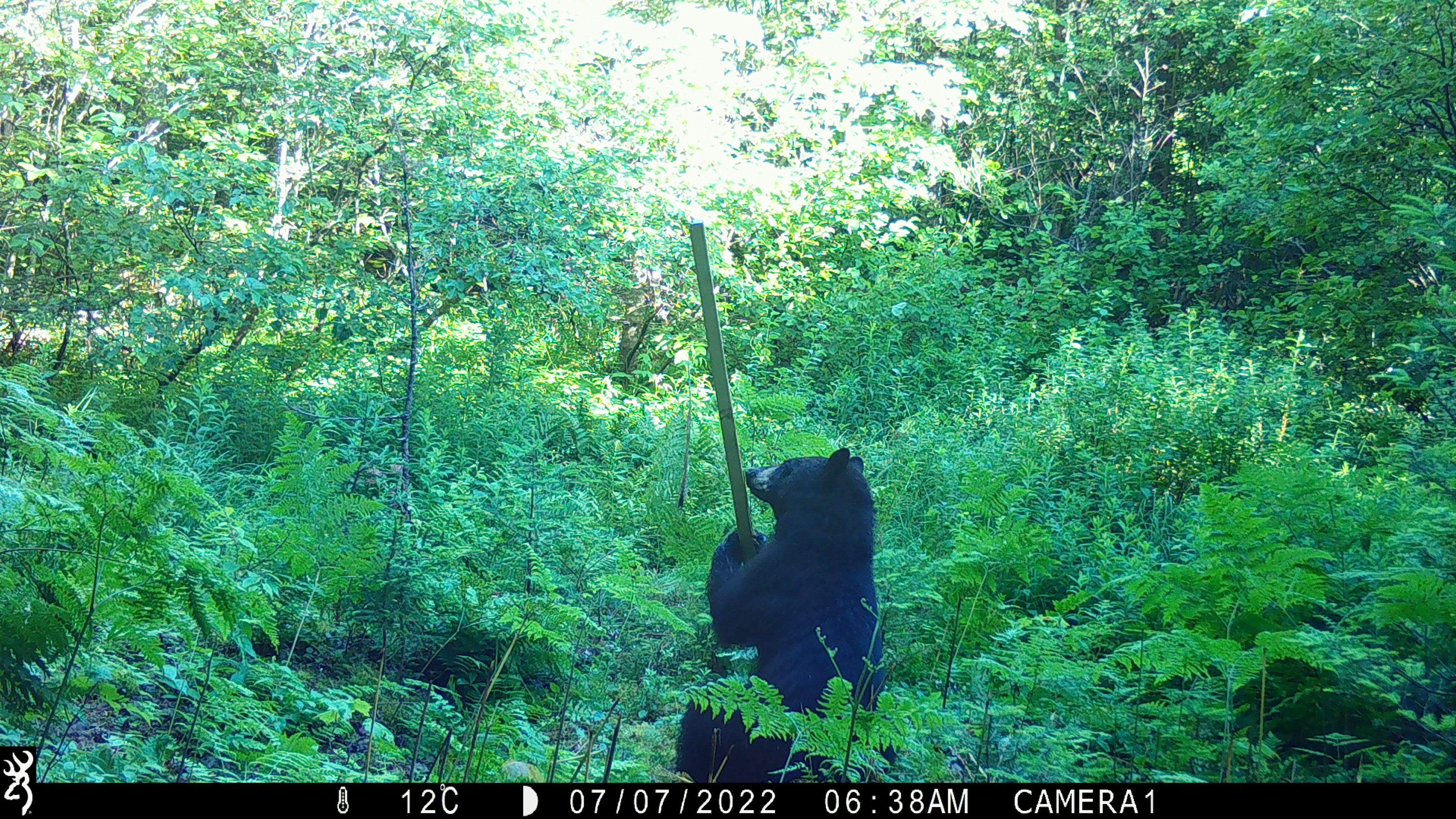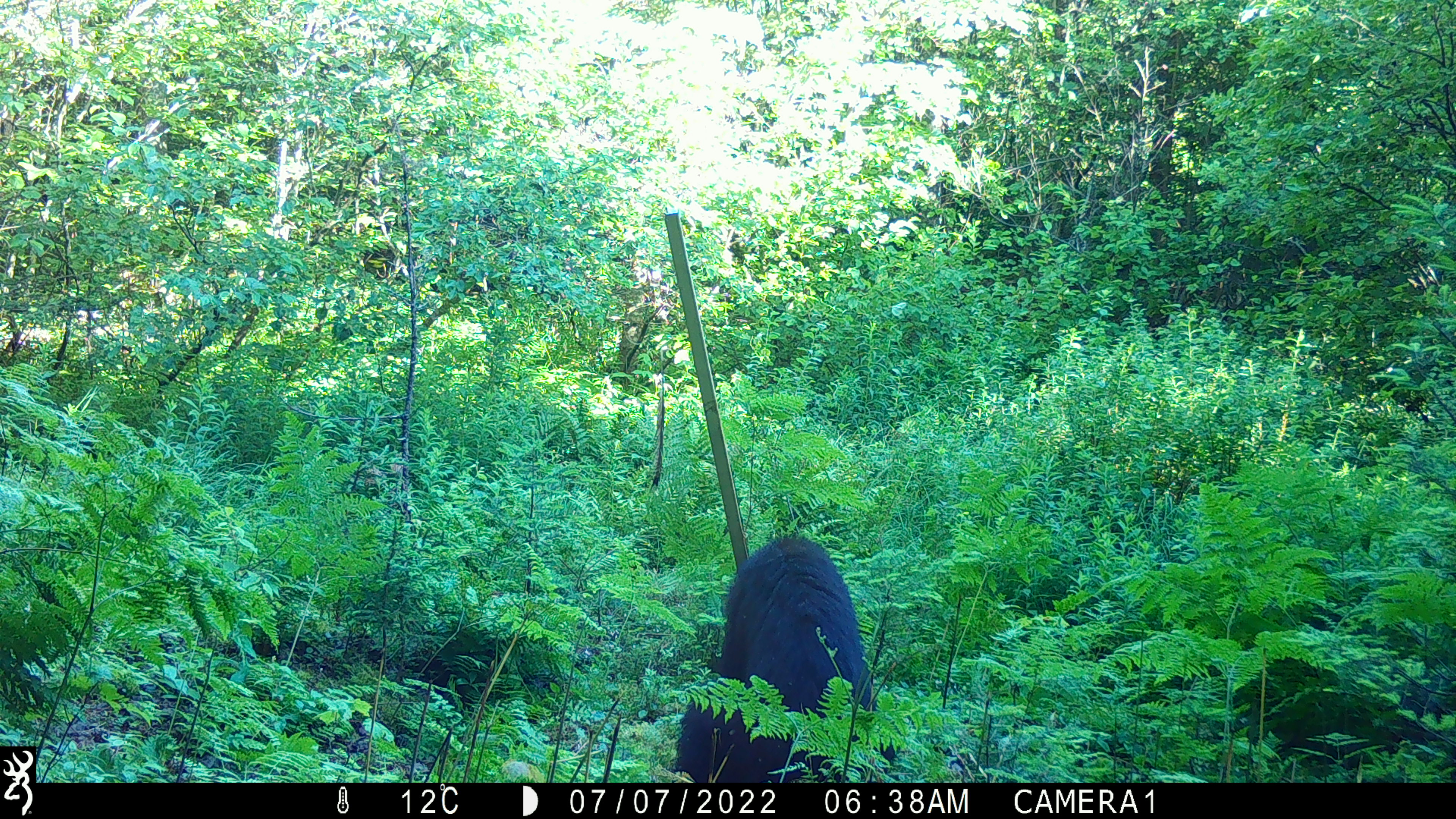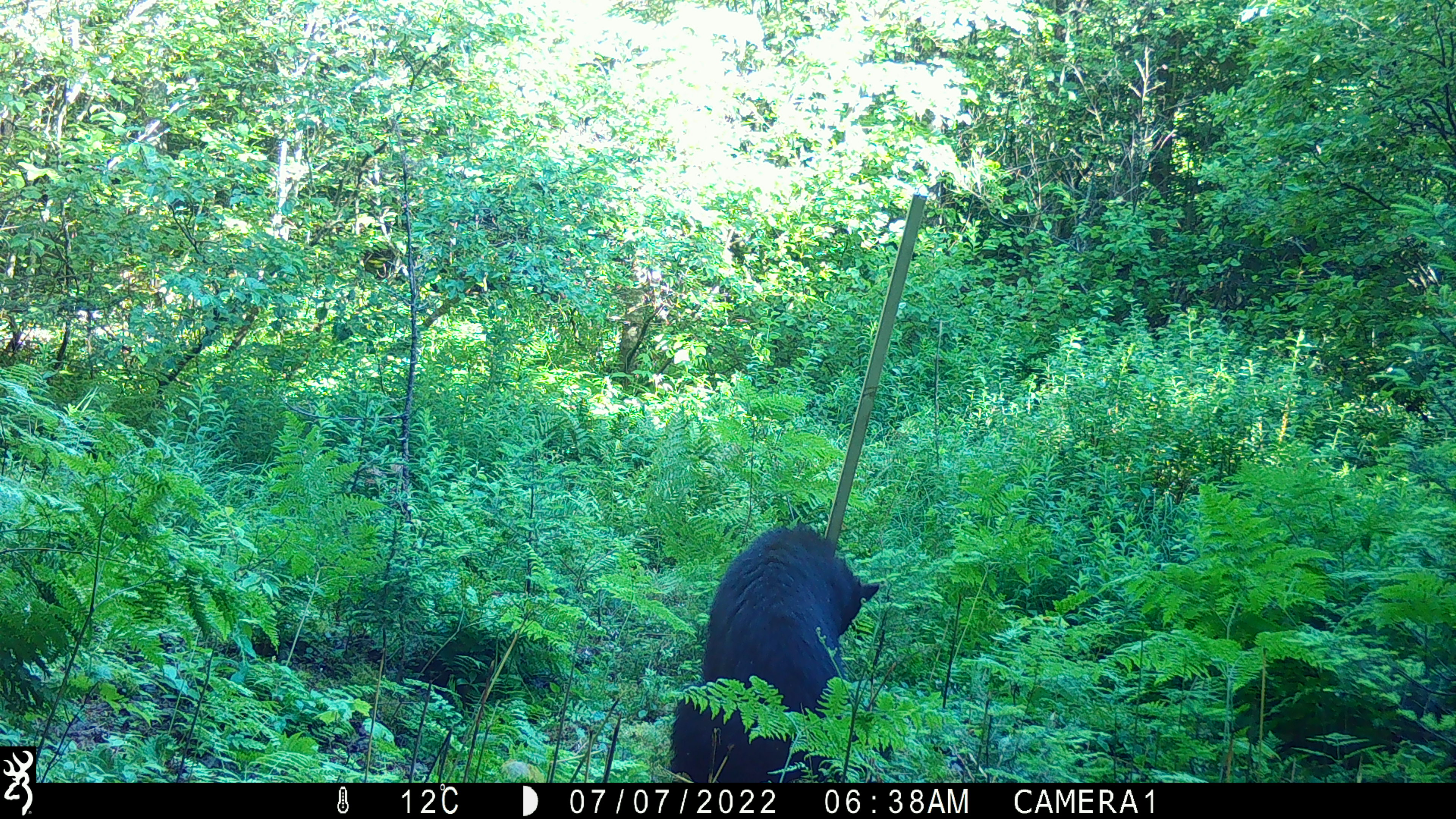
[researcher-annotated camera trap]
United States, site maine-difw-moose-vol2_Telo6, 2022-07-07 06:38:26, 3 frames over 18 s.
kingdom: Animalia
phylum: Chordata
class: Mammalia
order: Carnivora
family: Ursidae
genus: Ursus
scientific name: Ursus americanus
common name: black bear